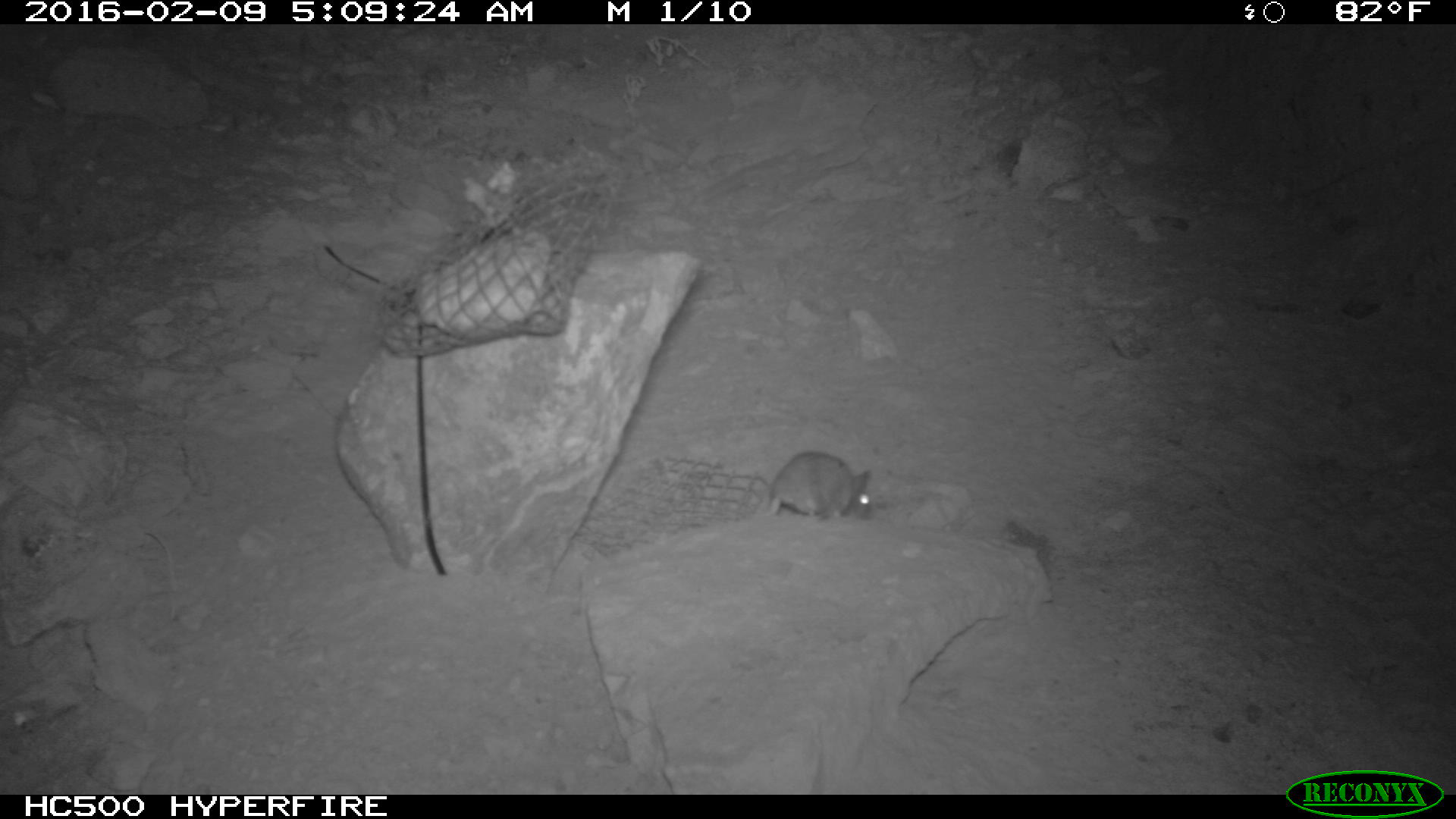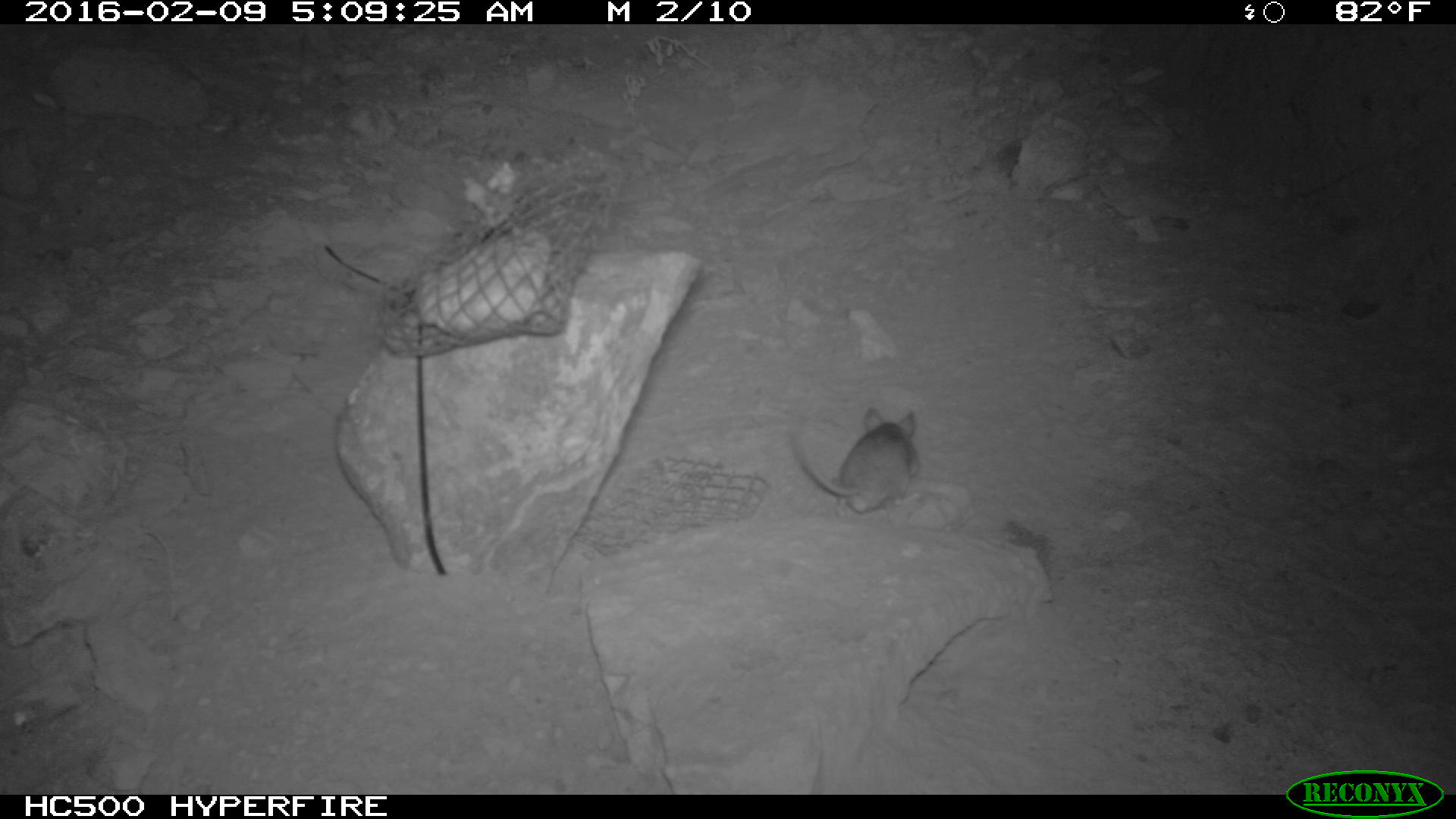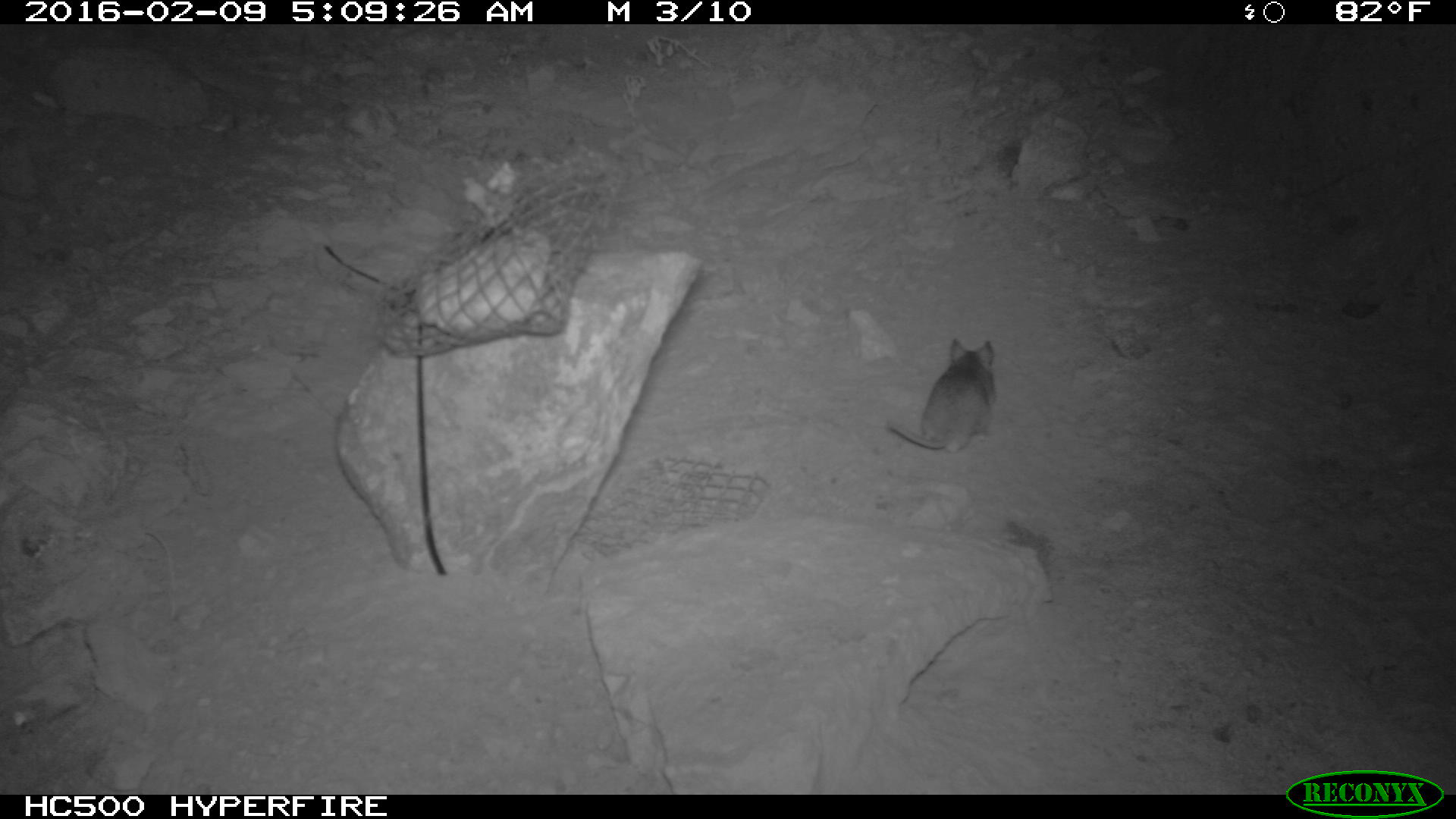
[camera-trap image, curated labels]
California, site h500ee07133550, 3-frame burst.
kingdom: Animalia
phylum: Chordata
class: Mammalia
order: Rodentia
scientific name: Rodentia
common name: rodent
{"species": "rodent (Rodentia)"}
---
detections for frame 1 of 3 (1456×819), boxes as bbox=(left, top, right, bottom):
rodent: bbox=(763, 451, 874, 521)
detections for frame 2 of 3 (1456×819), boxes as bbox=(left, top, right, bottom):
rodent: bbox=(786, 405, 921, 525)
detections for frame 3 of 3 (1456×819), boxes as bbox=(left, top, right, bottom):
rodent: bbox=(886, 337, 996, 453)